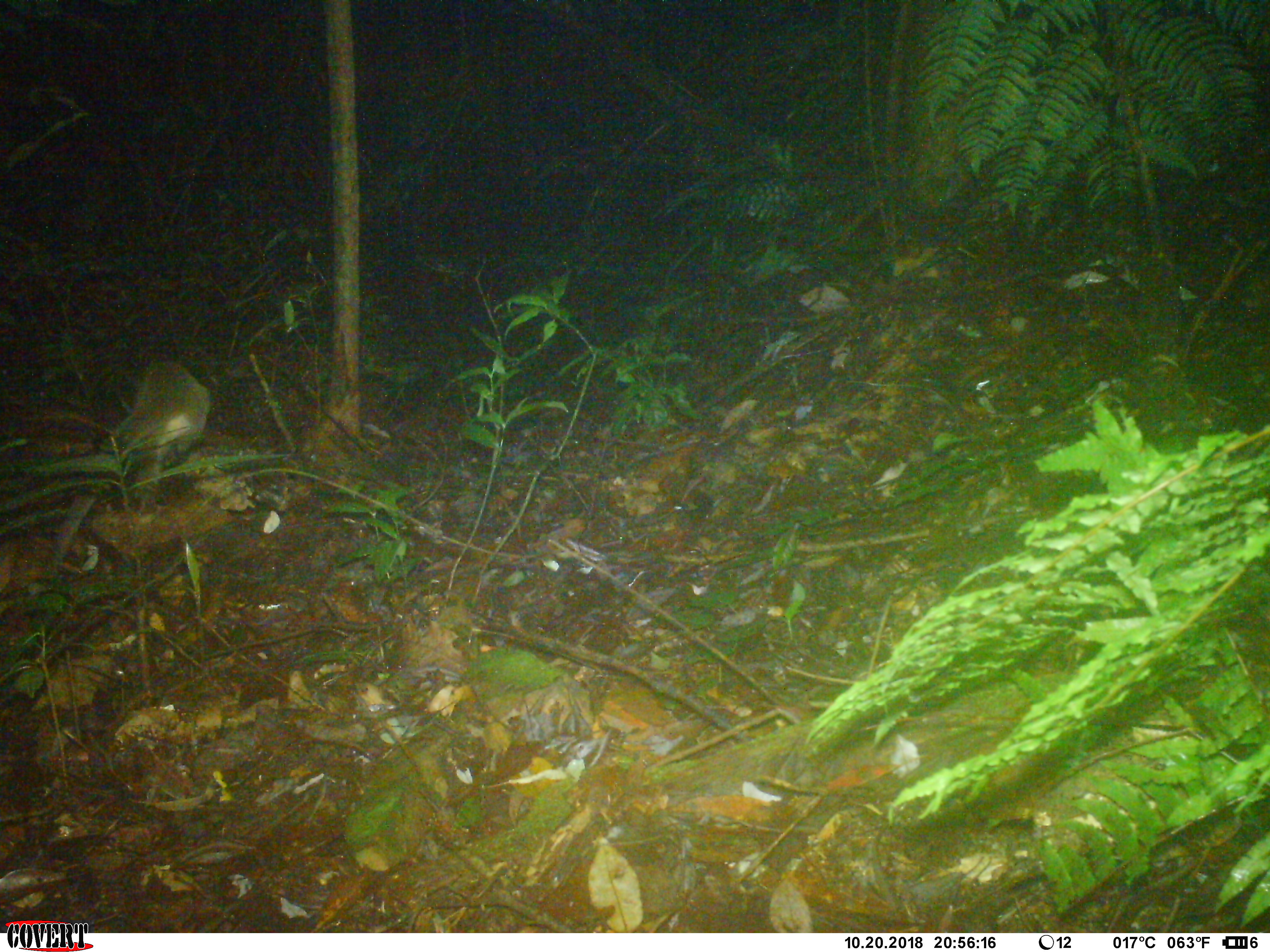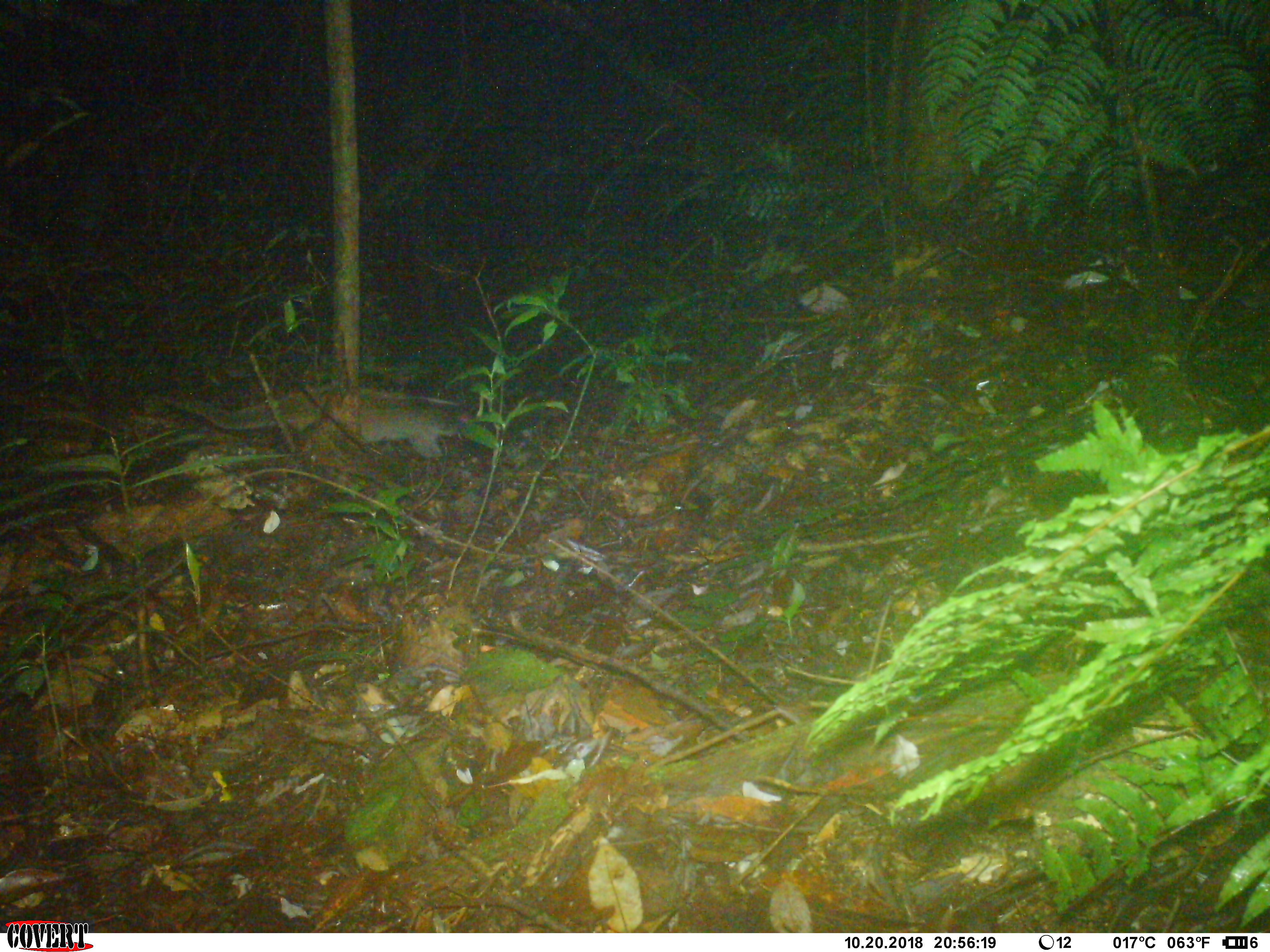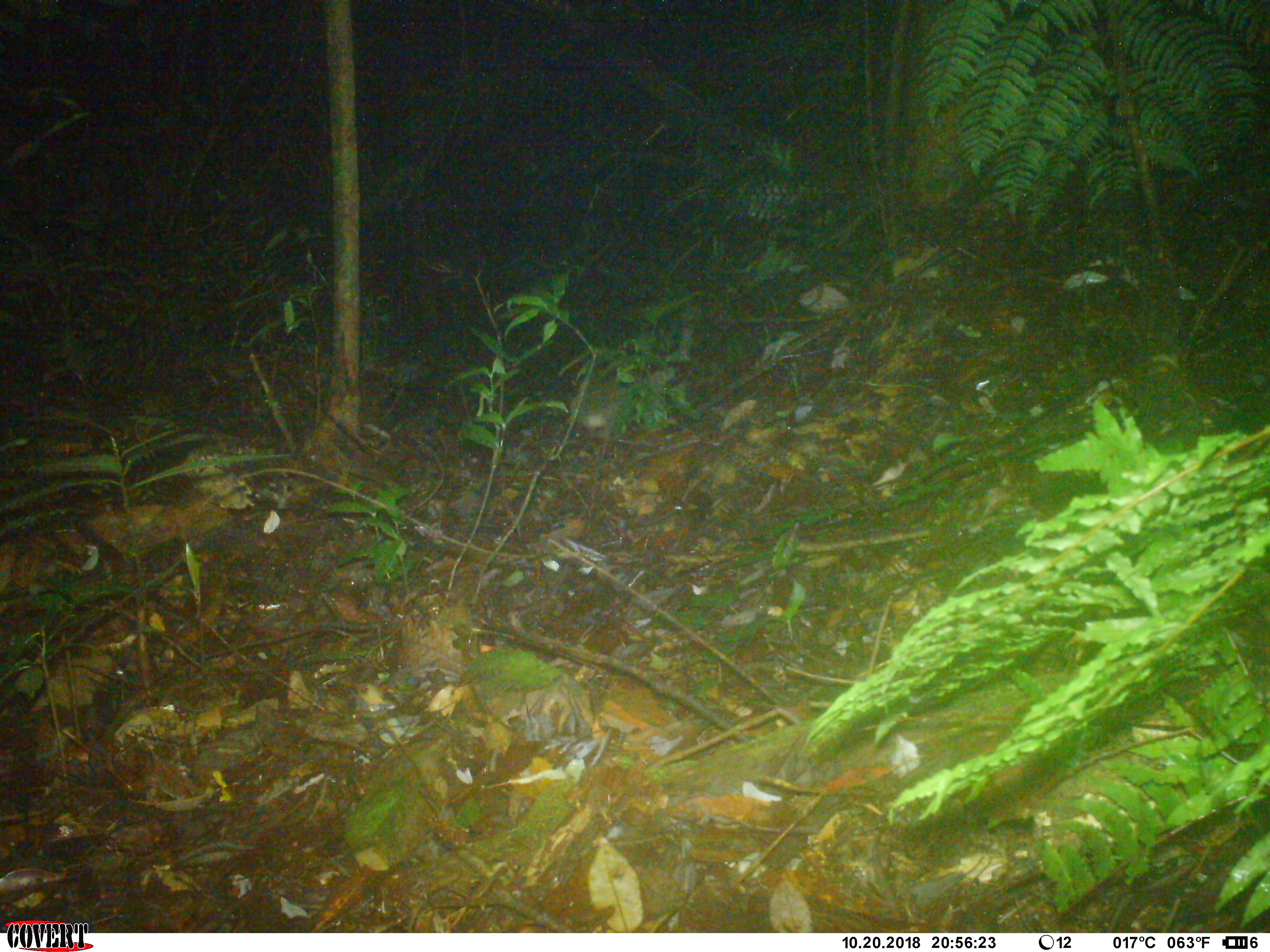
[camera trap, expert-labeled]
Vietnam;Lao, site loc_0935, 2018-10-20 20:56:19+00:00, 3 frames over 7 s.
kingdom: Animalia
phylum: Chordata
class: Mammalia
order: Carnivora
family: Viverridae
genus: Paguma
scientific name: Paguma larvata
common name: masked palm civet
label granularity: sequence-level